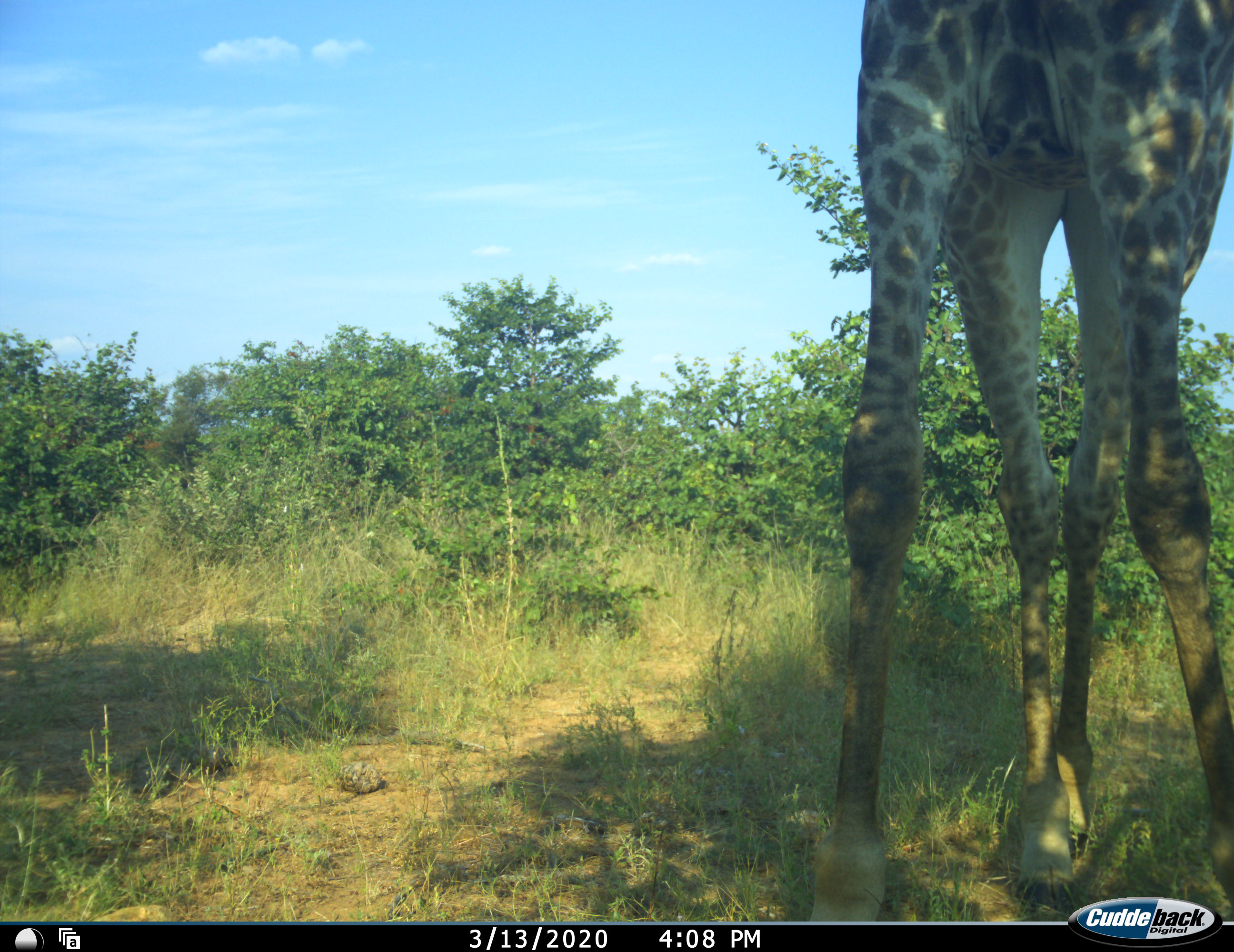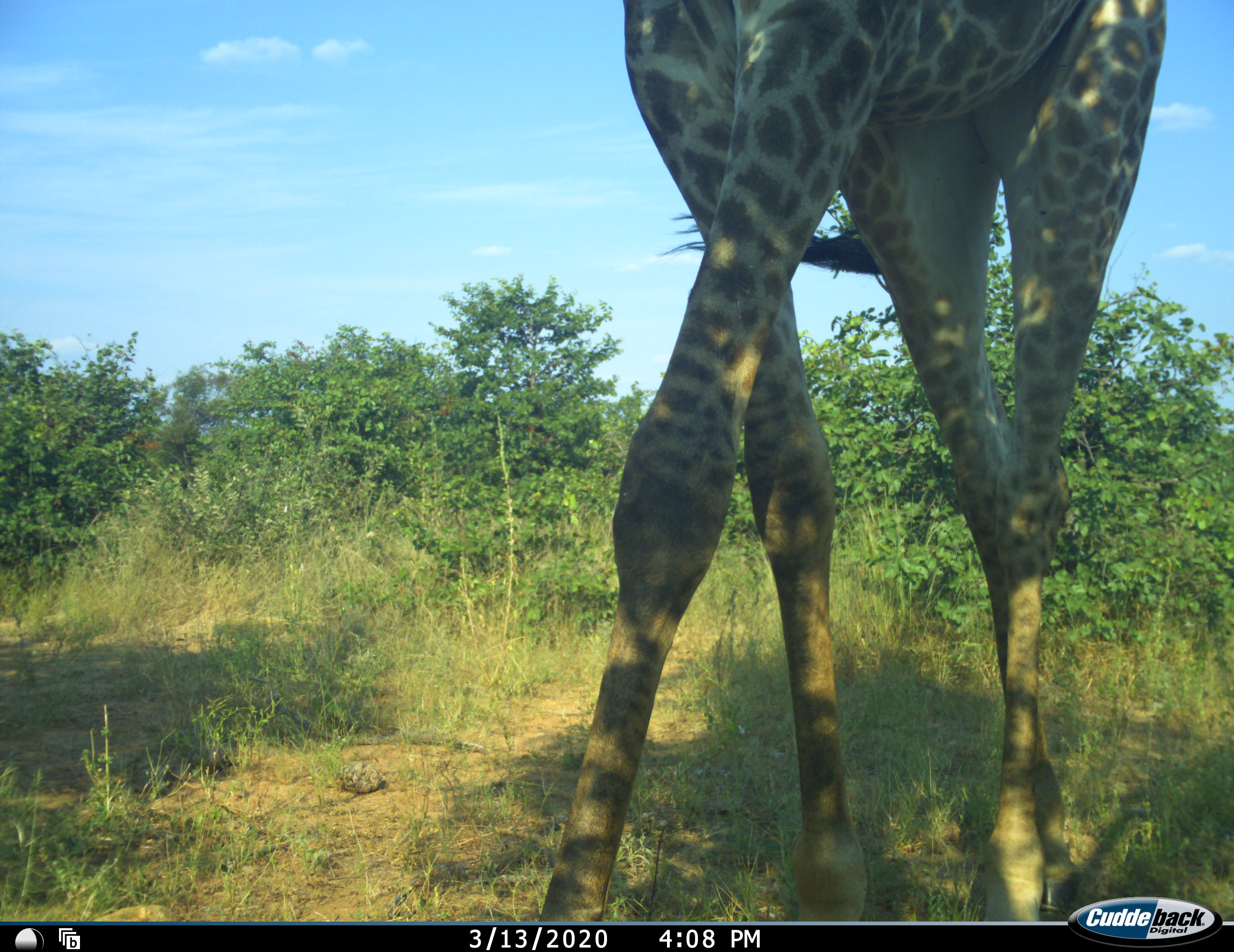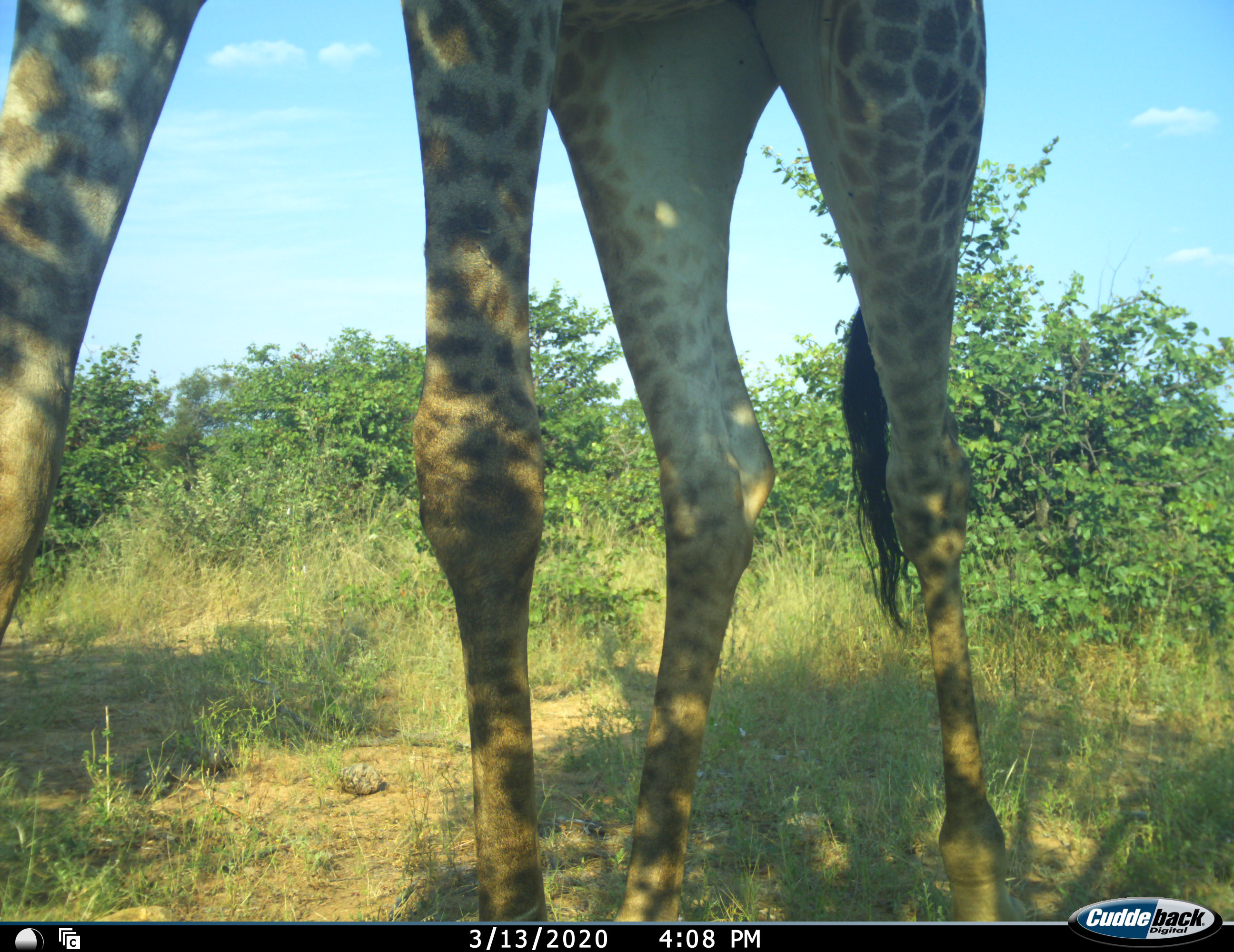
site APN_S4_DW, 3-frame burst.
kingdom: Animalia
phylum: Chordata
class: Mammalia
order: Artiodactyla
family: Giraffidae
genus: Giraffa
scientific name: Giraffa camelopardalis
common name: giraffe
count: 1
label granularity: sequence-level